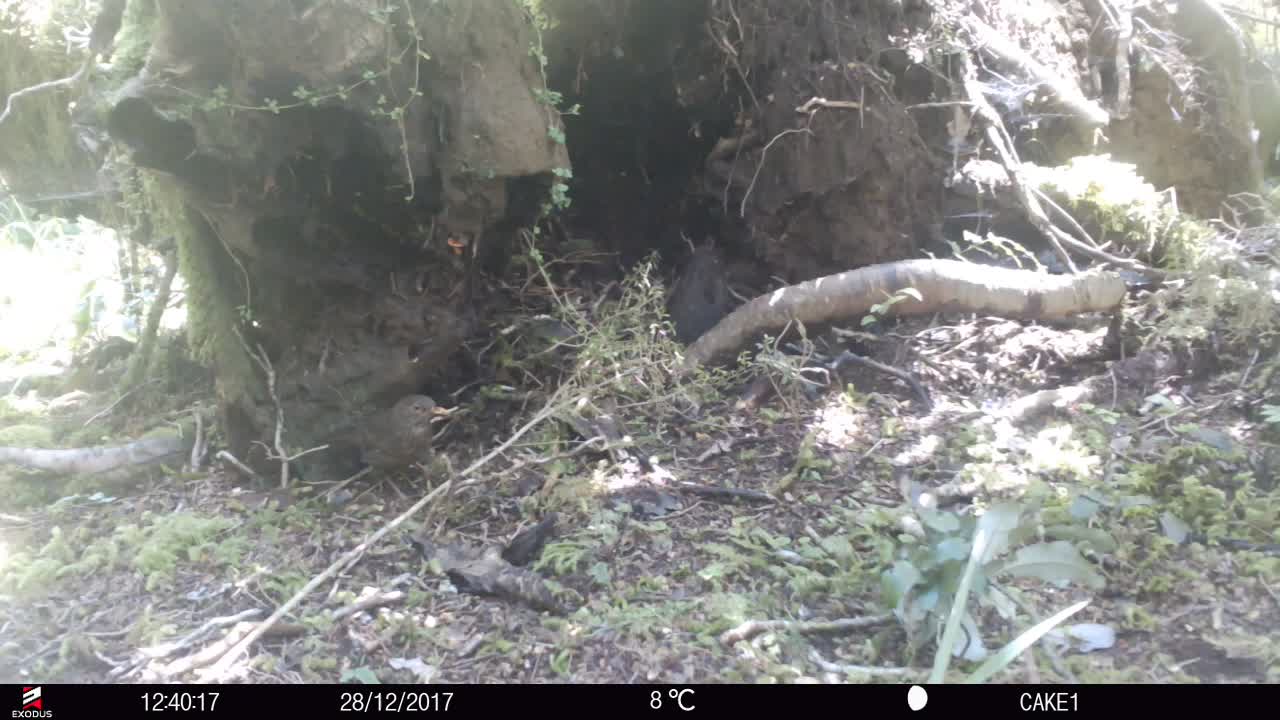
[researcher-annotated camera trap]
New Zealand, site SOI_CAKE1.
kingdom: Animalia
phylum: Chordata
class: Aves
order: Passeriformes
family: Turdidae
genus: Turdus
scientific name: Turdus merula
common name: eurasian blackbird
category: blackbird